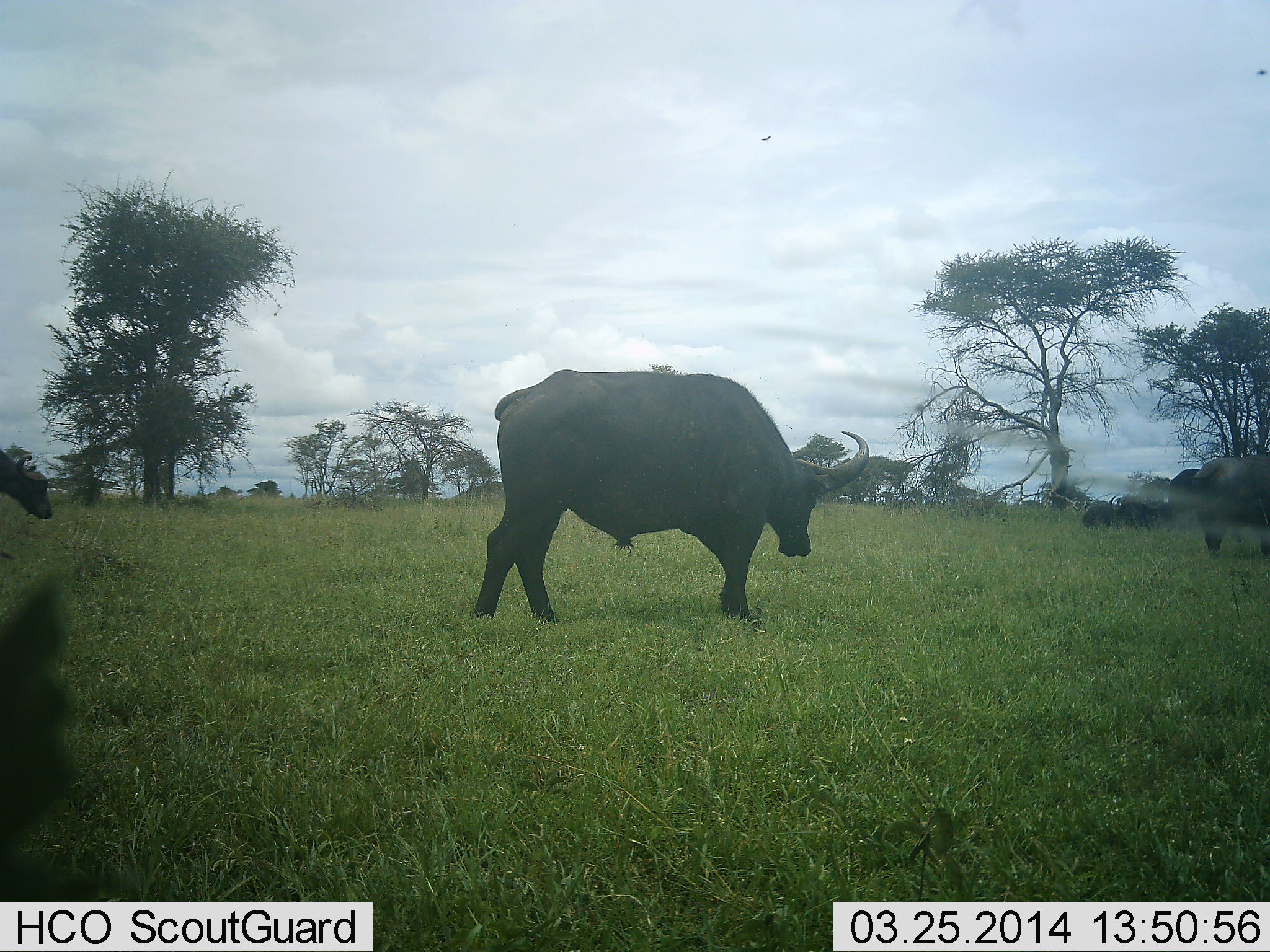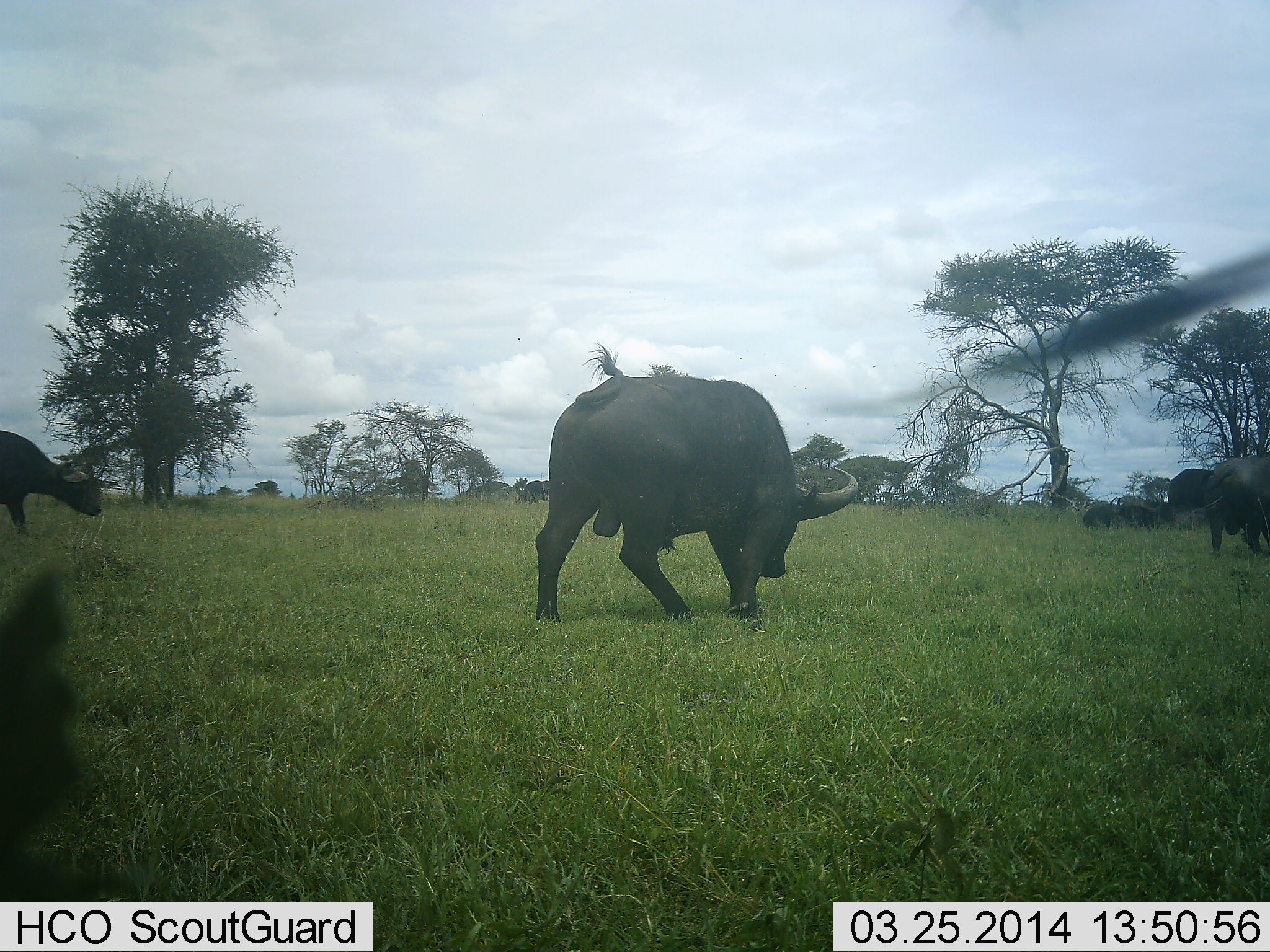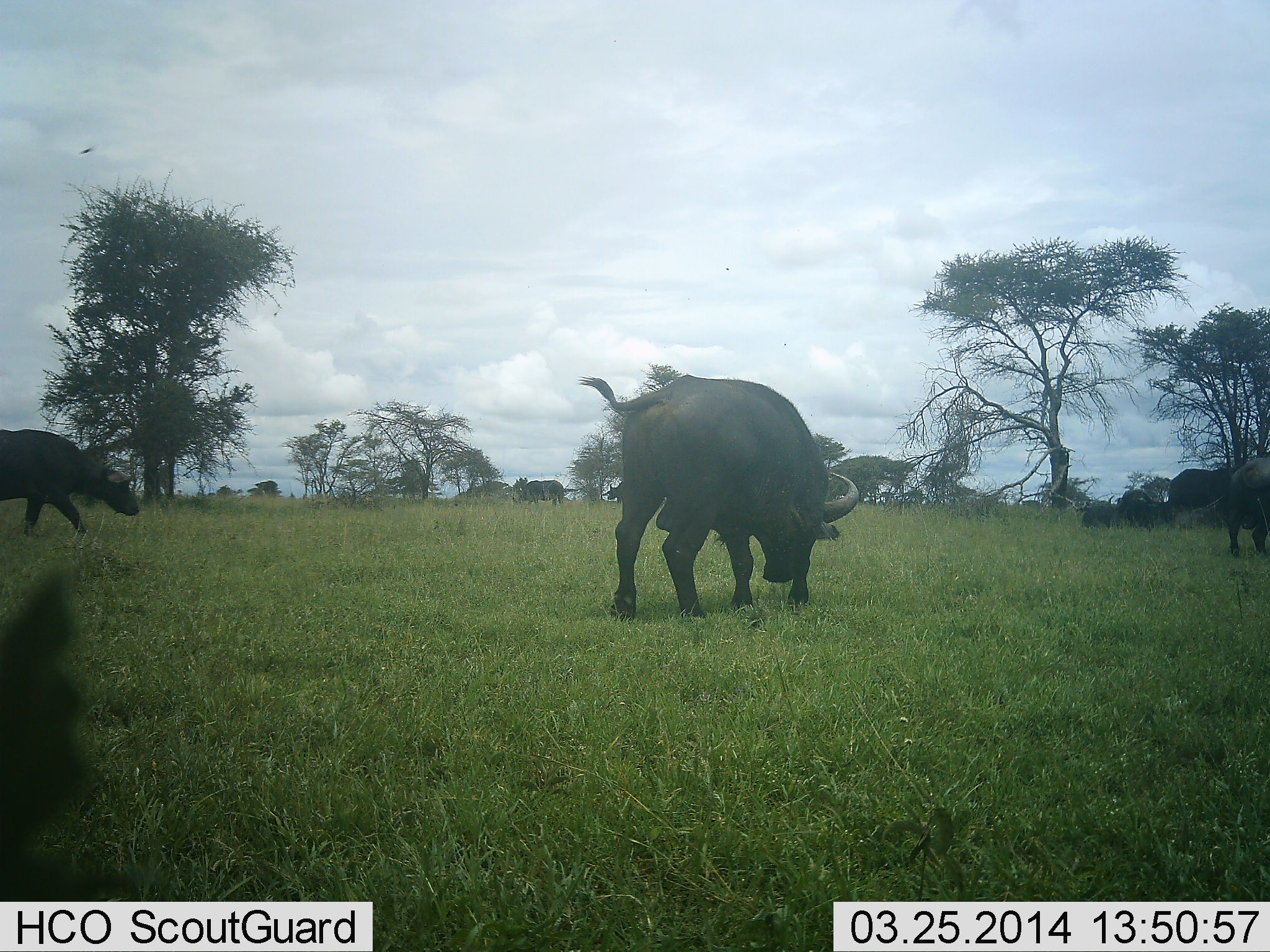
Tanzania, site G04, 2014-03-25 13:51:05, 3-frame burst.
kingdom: Animalia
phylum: Chordata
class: Mammalia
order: Artiodactyla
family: Bovidae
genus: Syncerus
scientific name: Syncerus caffer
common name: cape buffalo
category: buffalo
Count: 5.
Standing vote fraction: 30%.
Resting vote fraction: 60%.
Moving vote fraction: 50%.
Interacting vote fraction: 0%.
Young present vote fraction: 0%.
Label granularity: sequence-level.